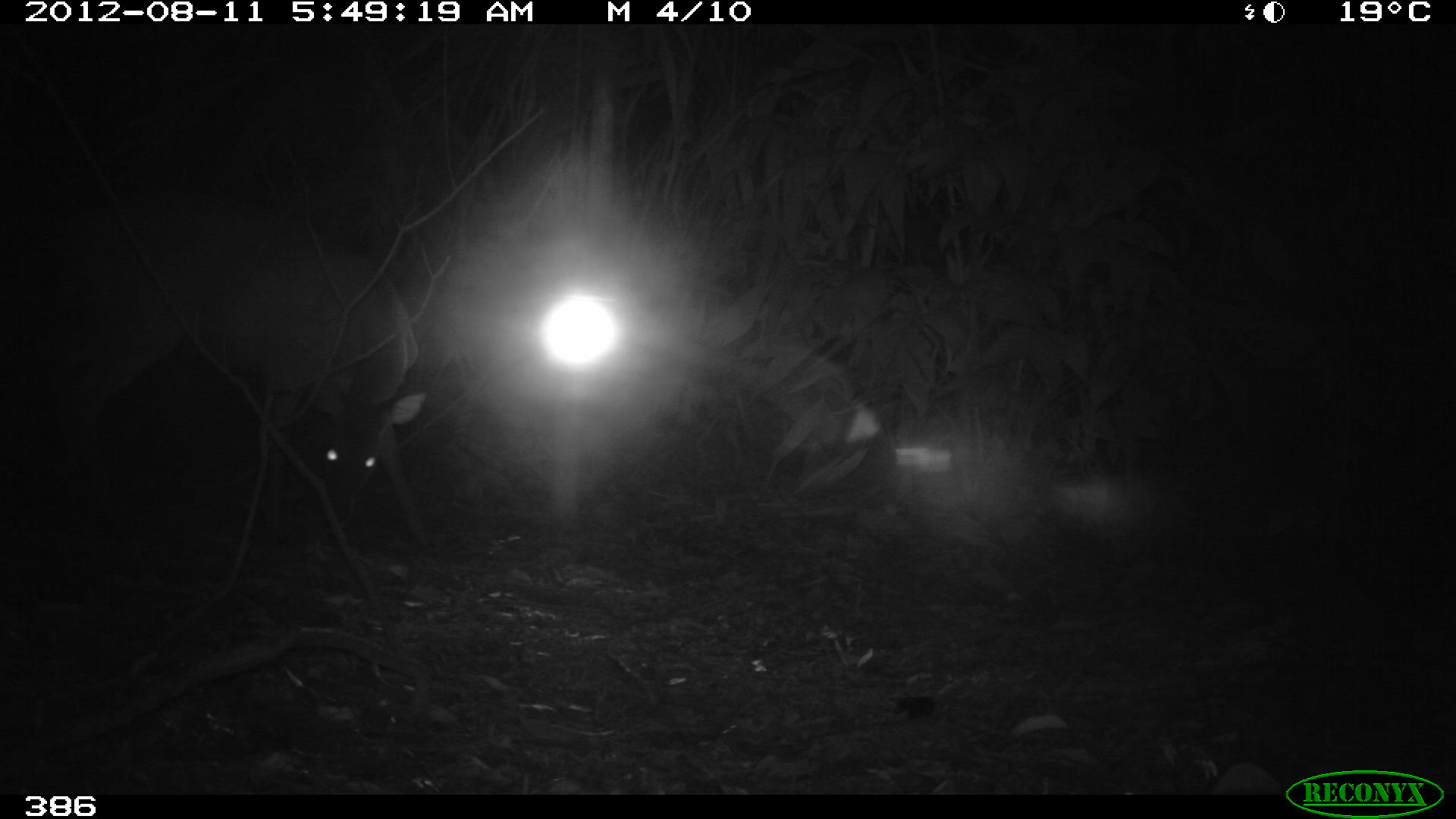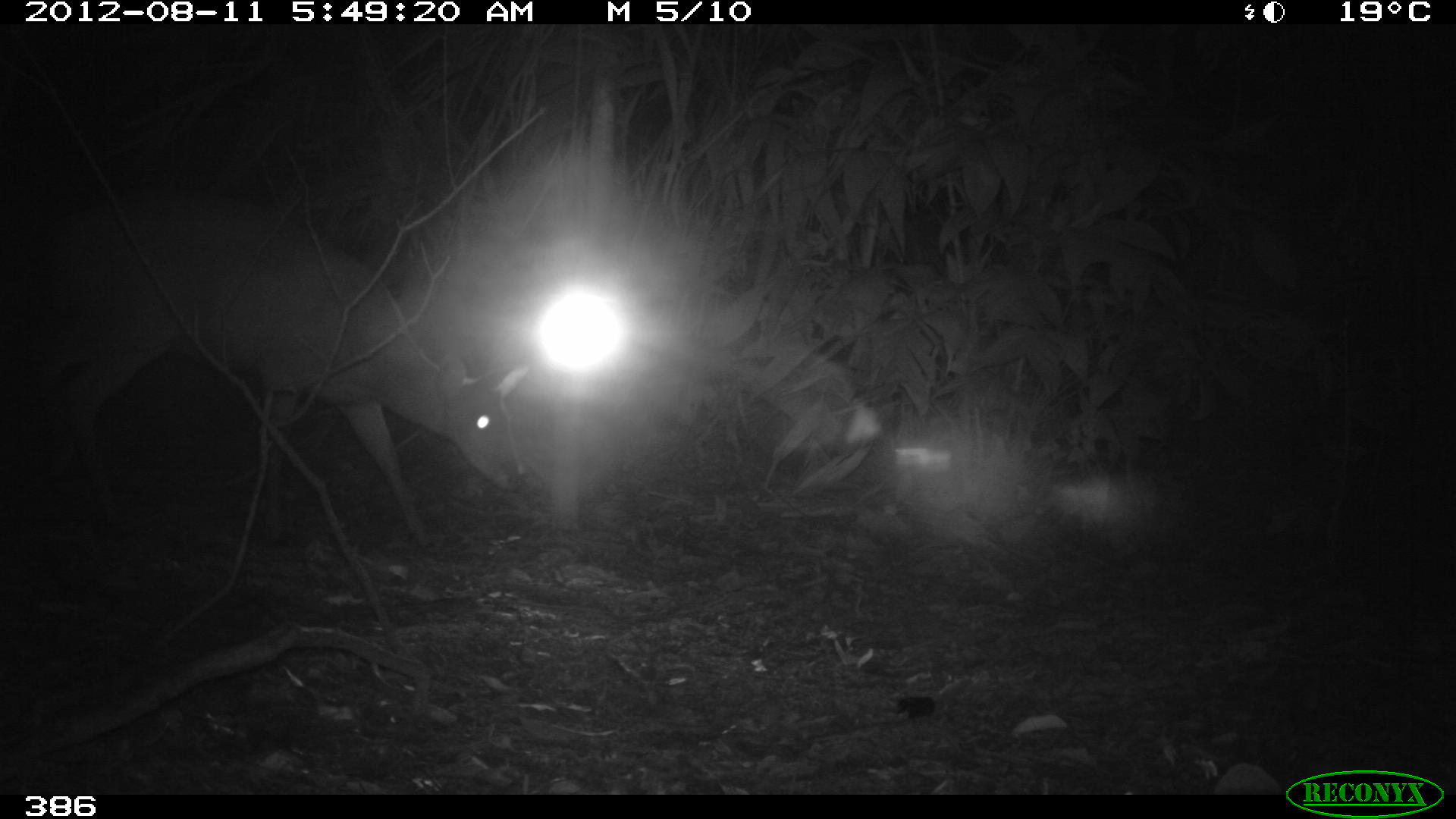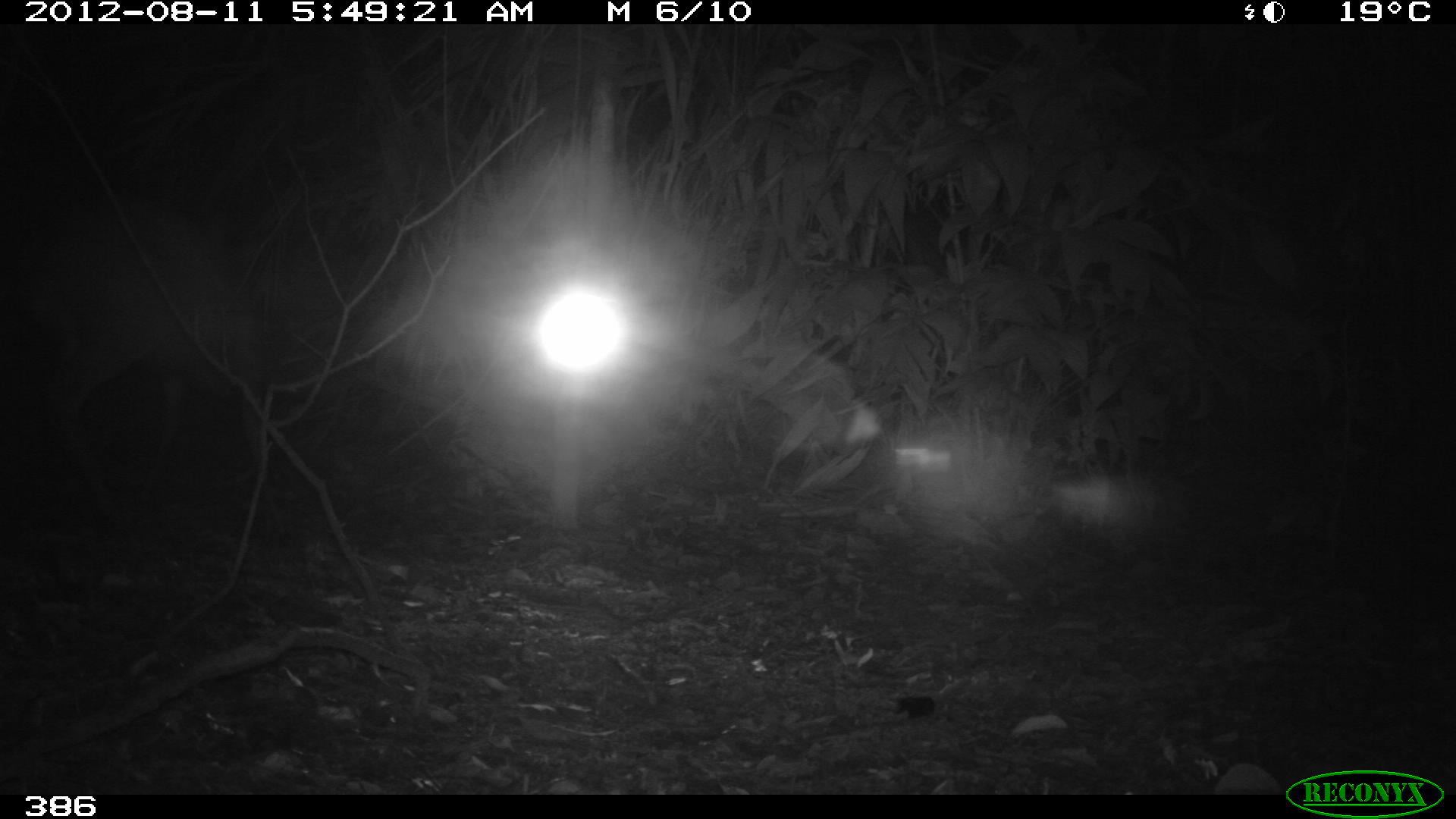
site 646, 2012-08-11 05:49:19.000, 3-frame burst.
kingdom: Animalia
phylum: Chordata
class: Mammalia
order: Artiodactyla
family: Cervidae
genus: Mazama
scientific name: Mazama americana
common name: red brocket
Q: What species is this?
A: Mazama americana (red brocket).